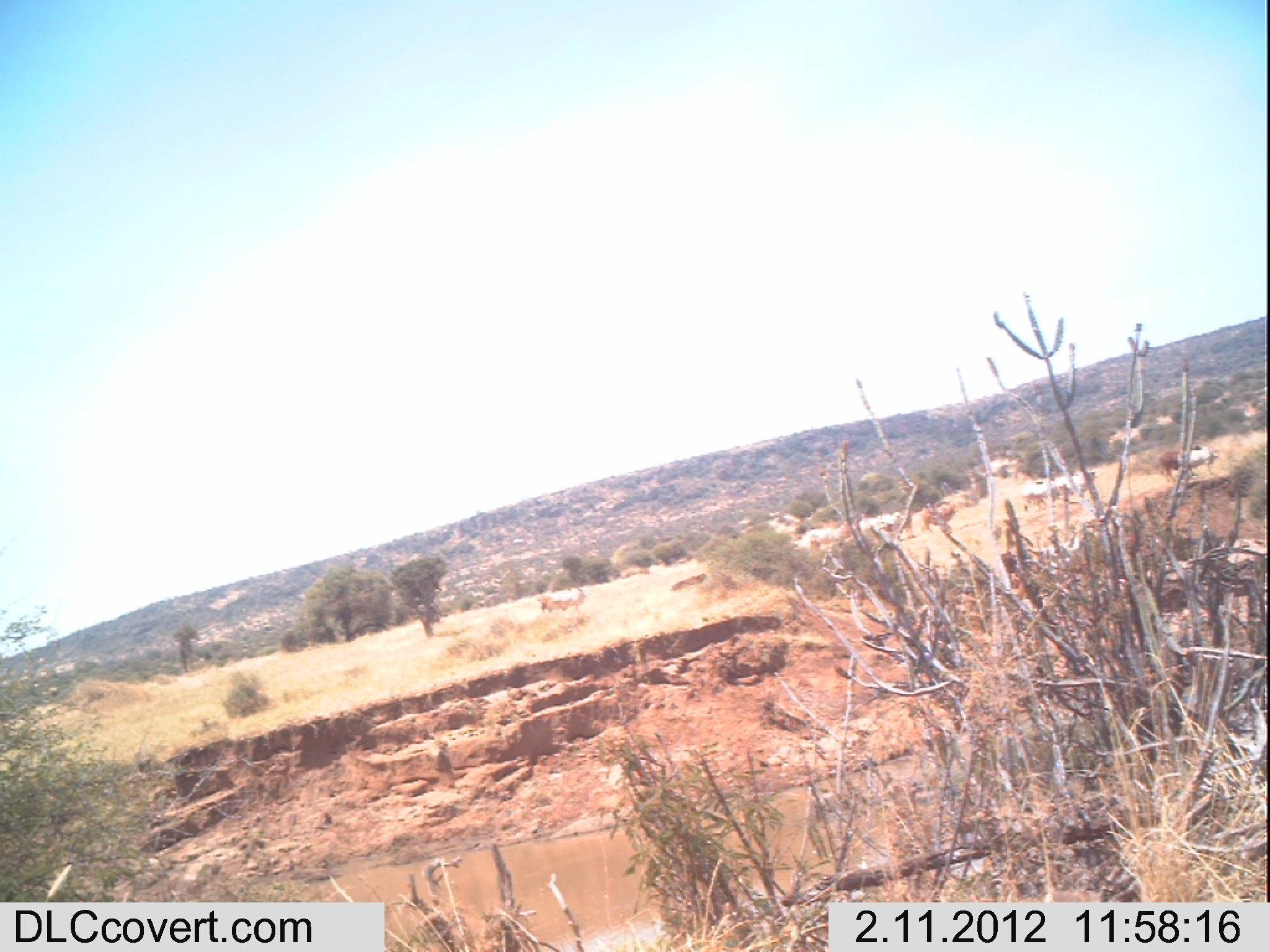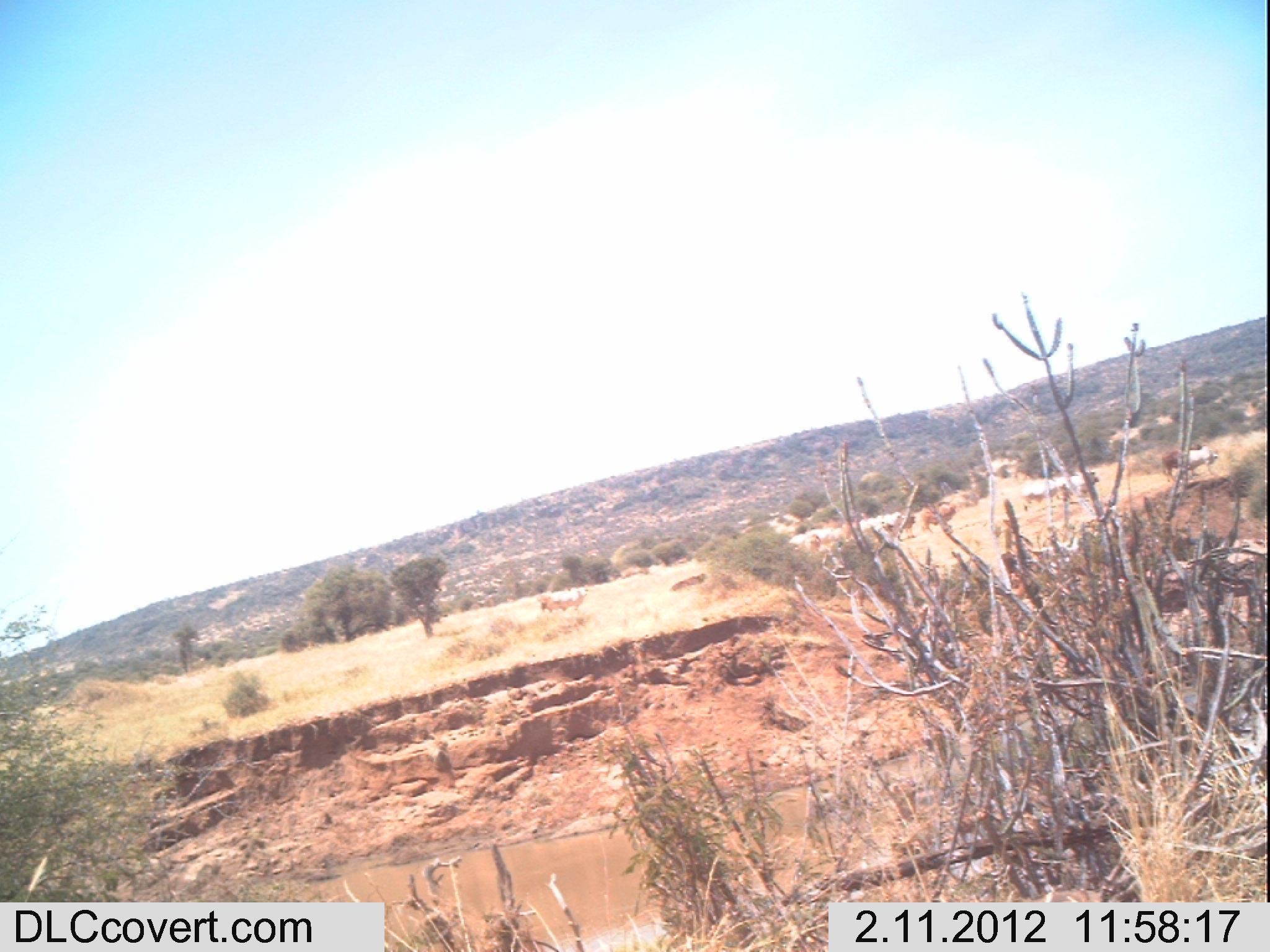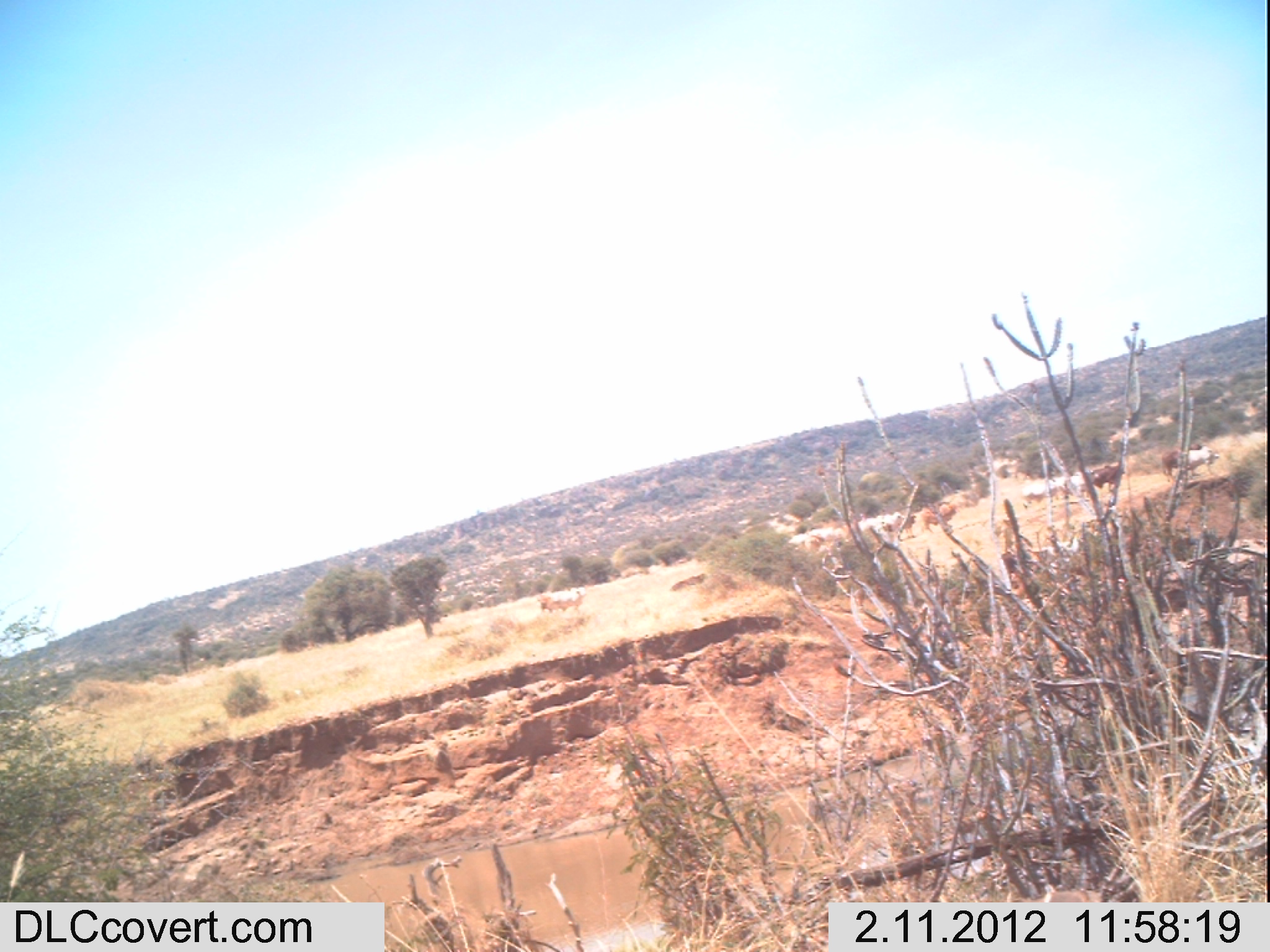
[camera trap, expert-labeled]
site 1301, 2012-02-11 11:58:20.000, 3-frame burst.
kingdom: Animalia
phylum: Chordata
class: Mammalia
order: Artiodactyla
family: Bovidae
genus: Bos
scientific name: Bos taurus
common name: domestic cattle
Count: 9.